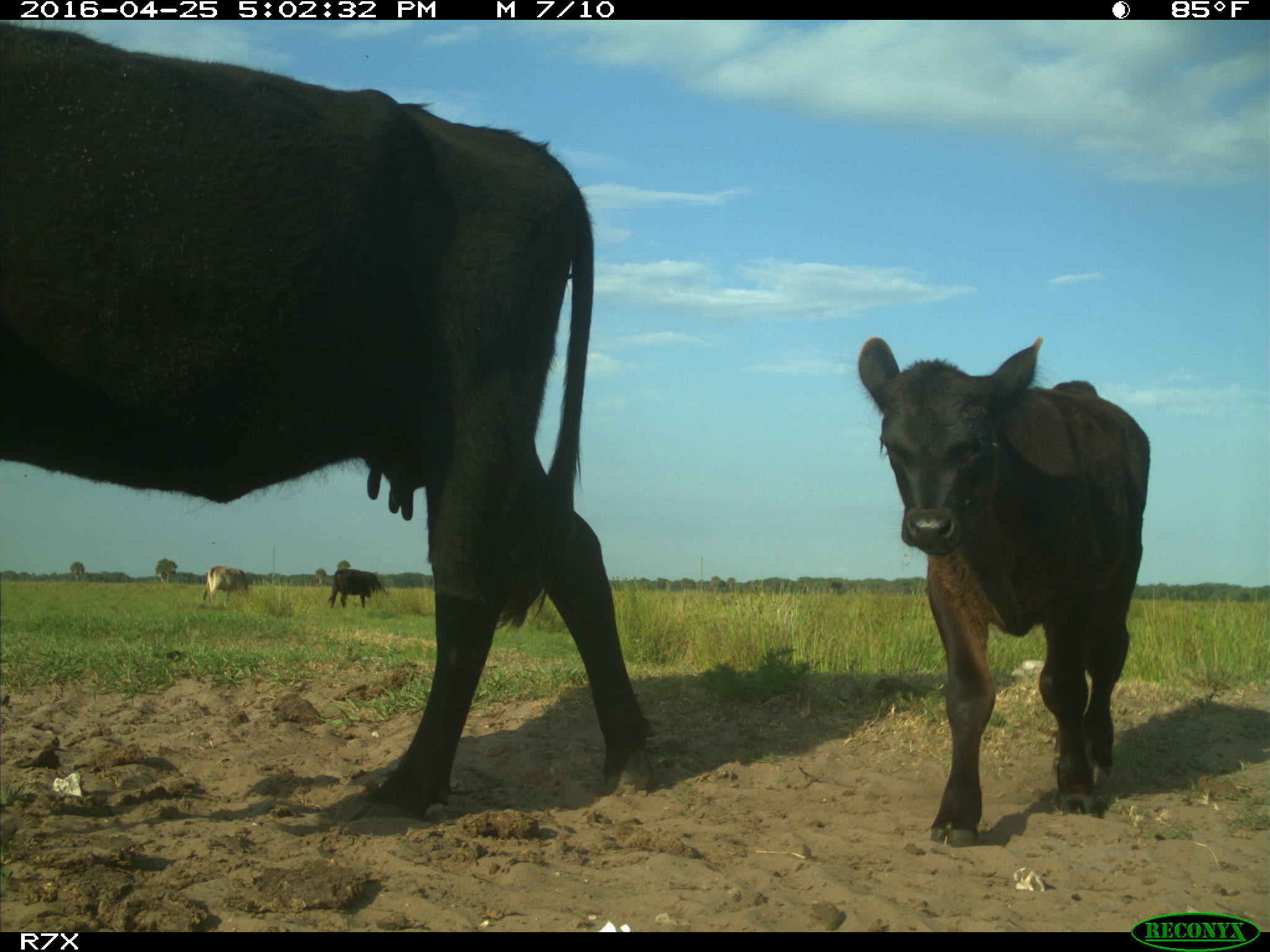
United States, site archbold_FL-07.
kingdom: Animalia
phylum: Chordata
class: Mammalia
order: Artiodactyla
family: Bovidae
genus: Bos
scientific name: Bos taurus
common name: domestic cow